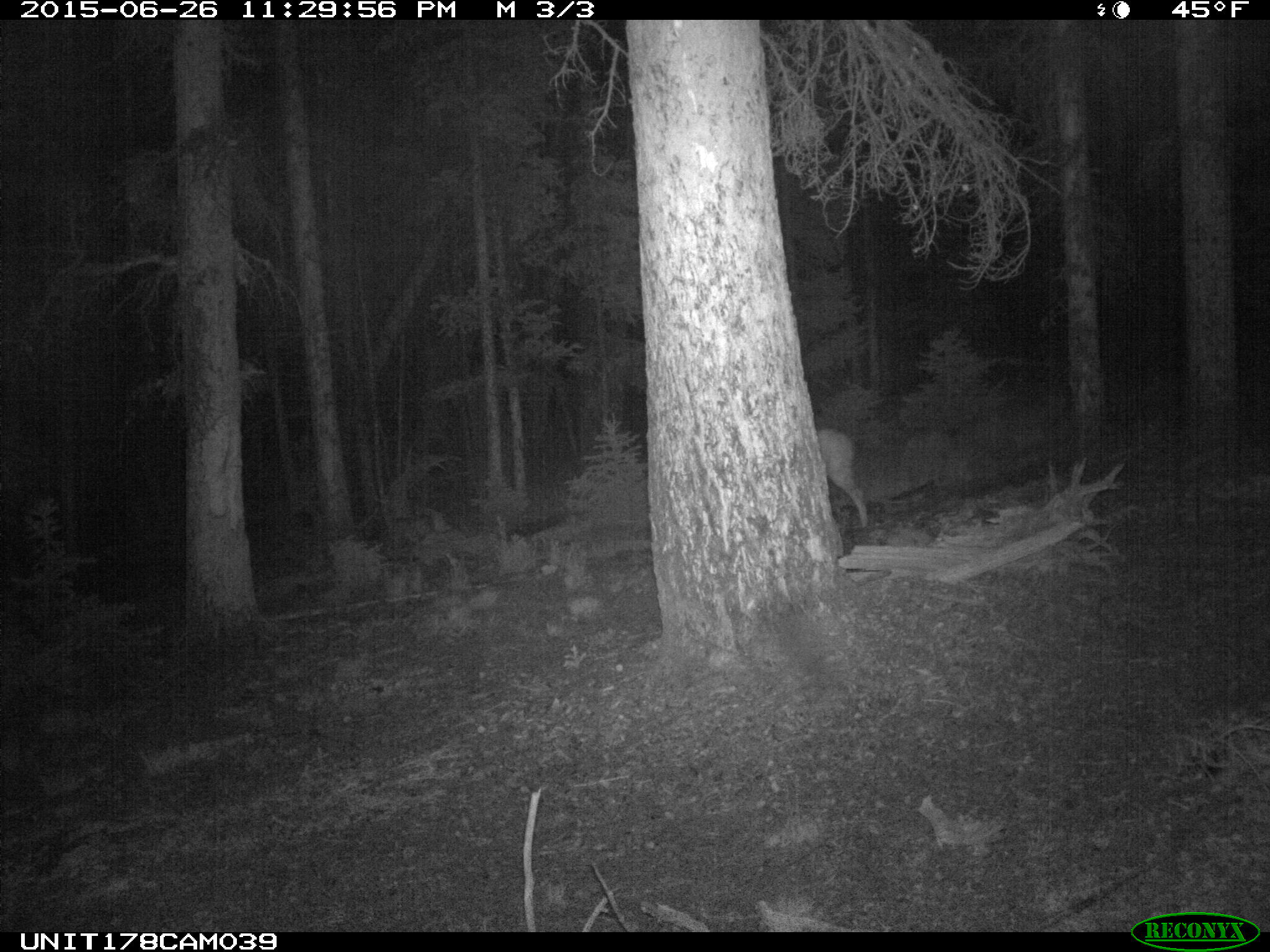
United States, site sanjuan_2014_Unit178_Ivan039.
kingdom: Animalia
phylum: Chordata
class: Mammalia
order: Artiodactyla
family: Cervidae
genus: Odocoileus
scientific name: Odocoileus hemionus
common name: mule deer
Odocoileus hemionus (mule deer).